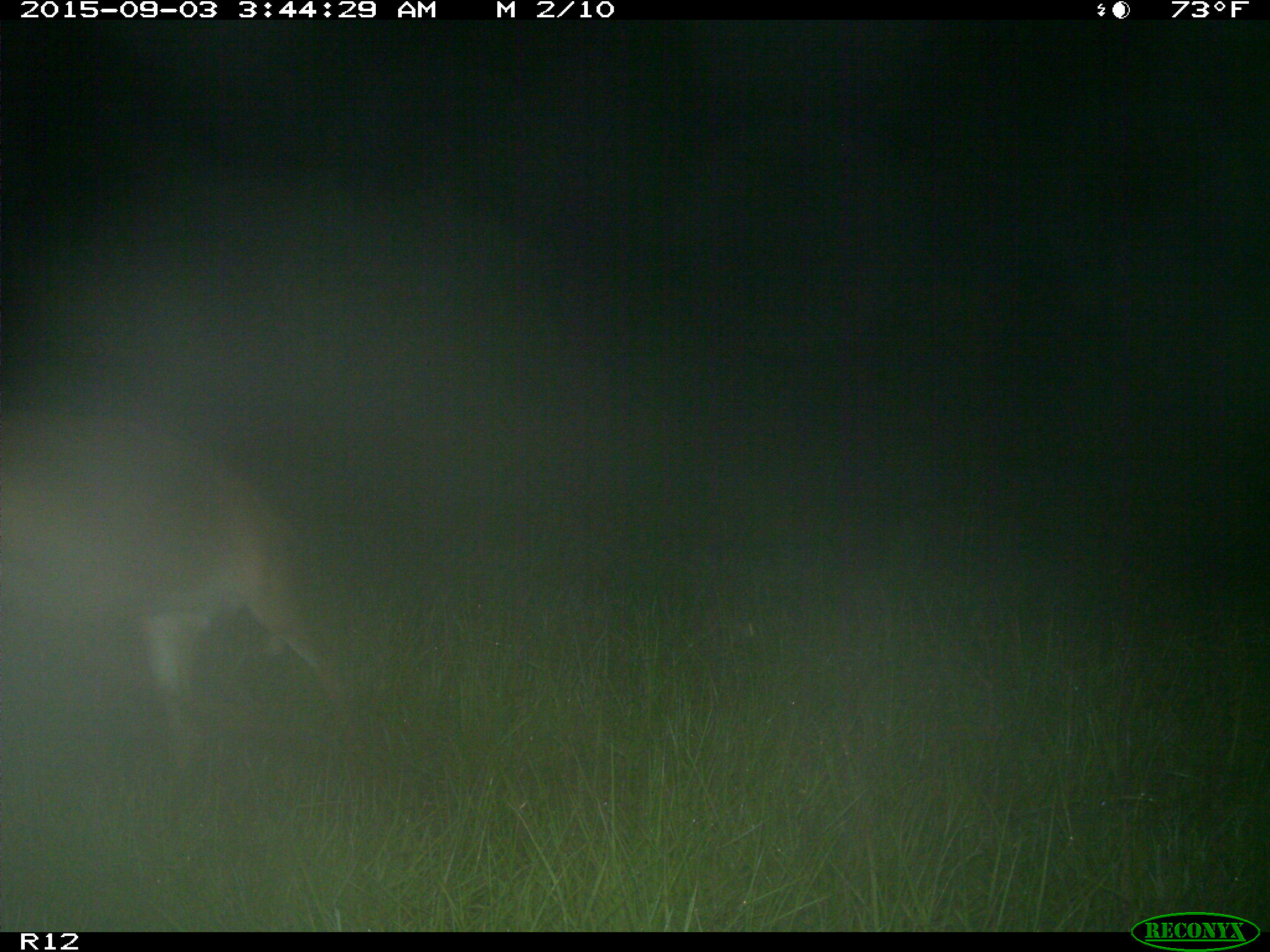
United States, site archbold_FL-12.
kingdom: Animalia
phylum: Chordata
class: Mammalia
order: Artiodactyla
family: Cervidae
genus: Odocoileus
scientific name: Odocoileus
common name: deer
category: unidentified deer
Unidentified deer (deer) (Odocoileus).